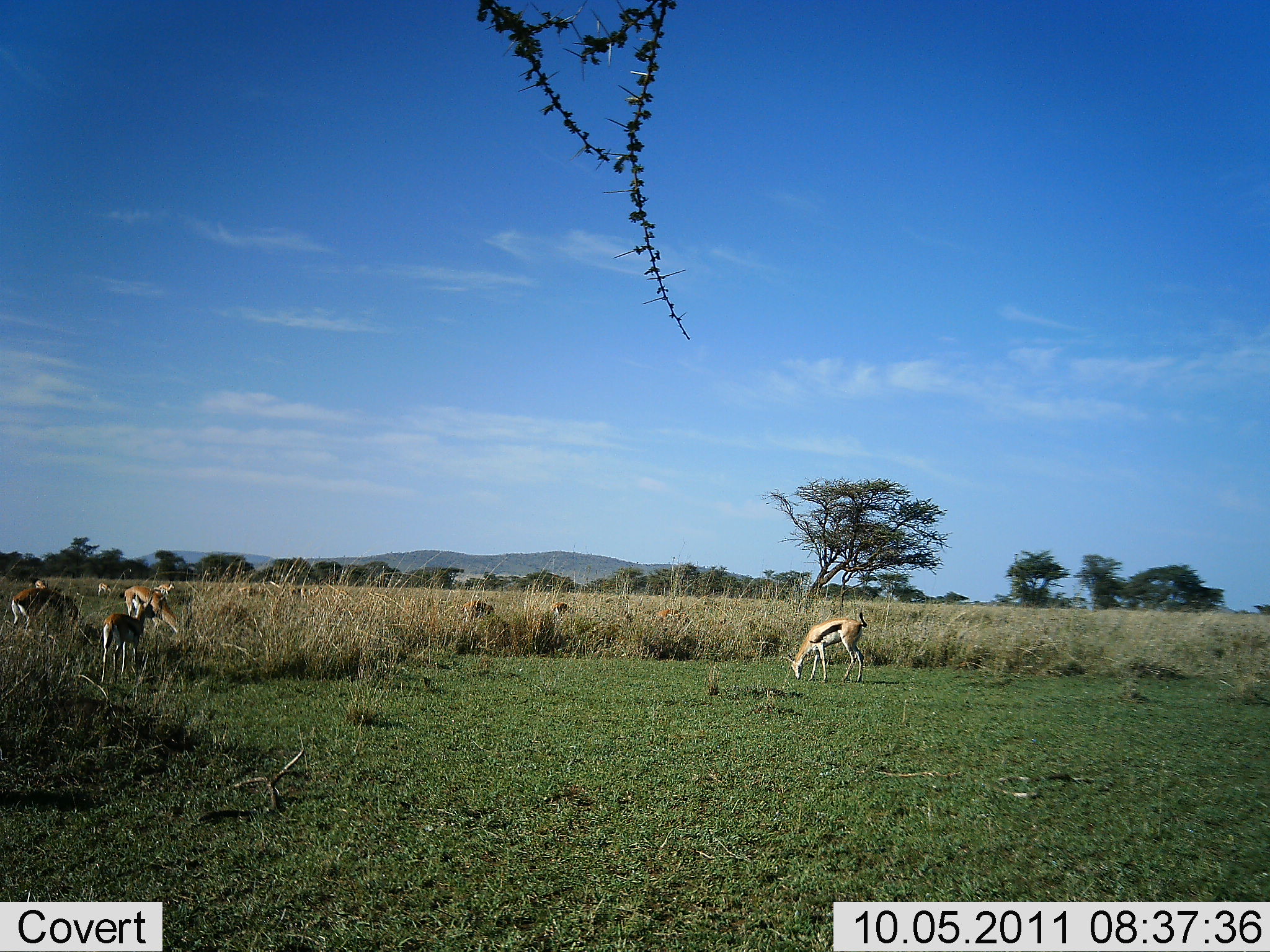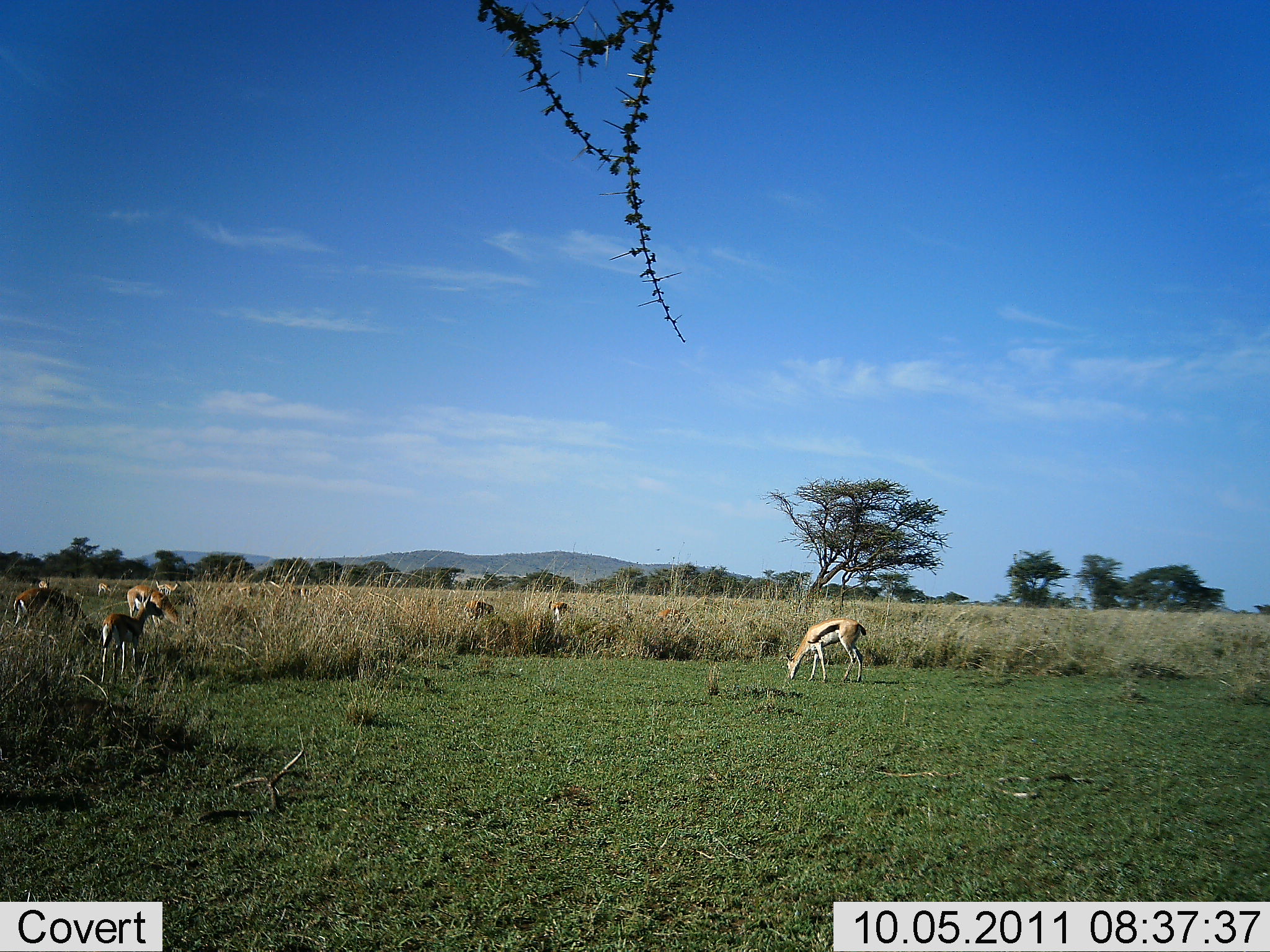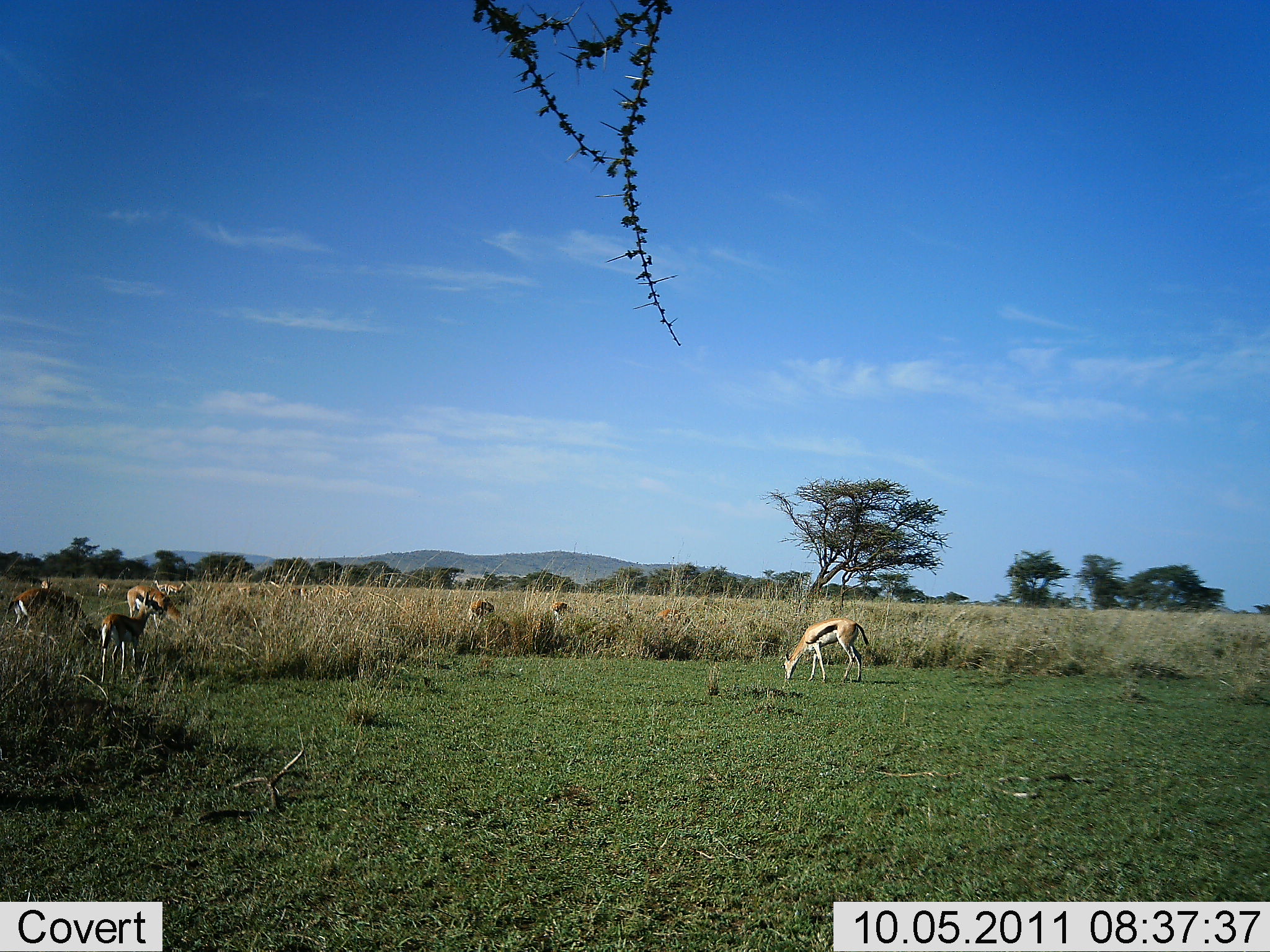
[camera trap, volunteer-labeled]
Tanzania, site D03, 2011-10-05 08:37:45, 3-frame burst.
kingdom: Animalia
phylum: Chordata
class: Mammalia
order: Artiodactyla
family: Bovidae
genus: Eudorcas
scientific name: Eudorcas thomsonii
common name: thomson's gazelle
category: gazellethomsons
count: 6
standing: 53%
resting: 0%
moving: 13%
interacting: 0%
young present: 0%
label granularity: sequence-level